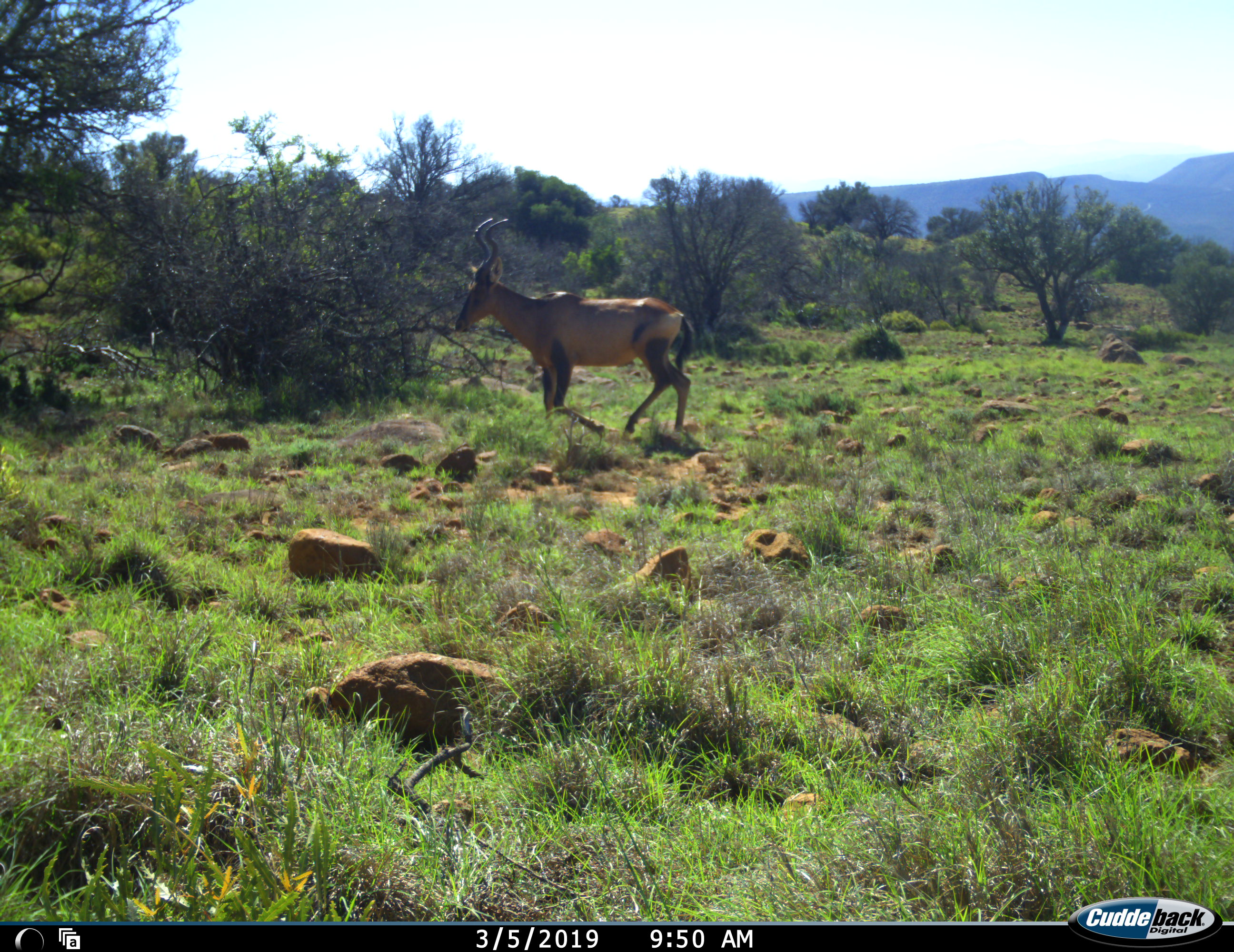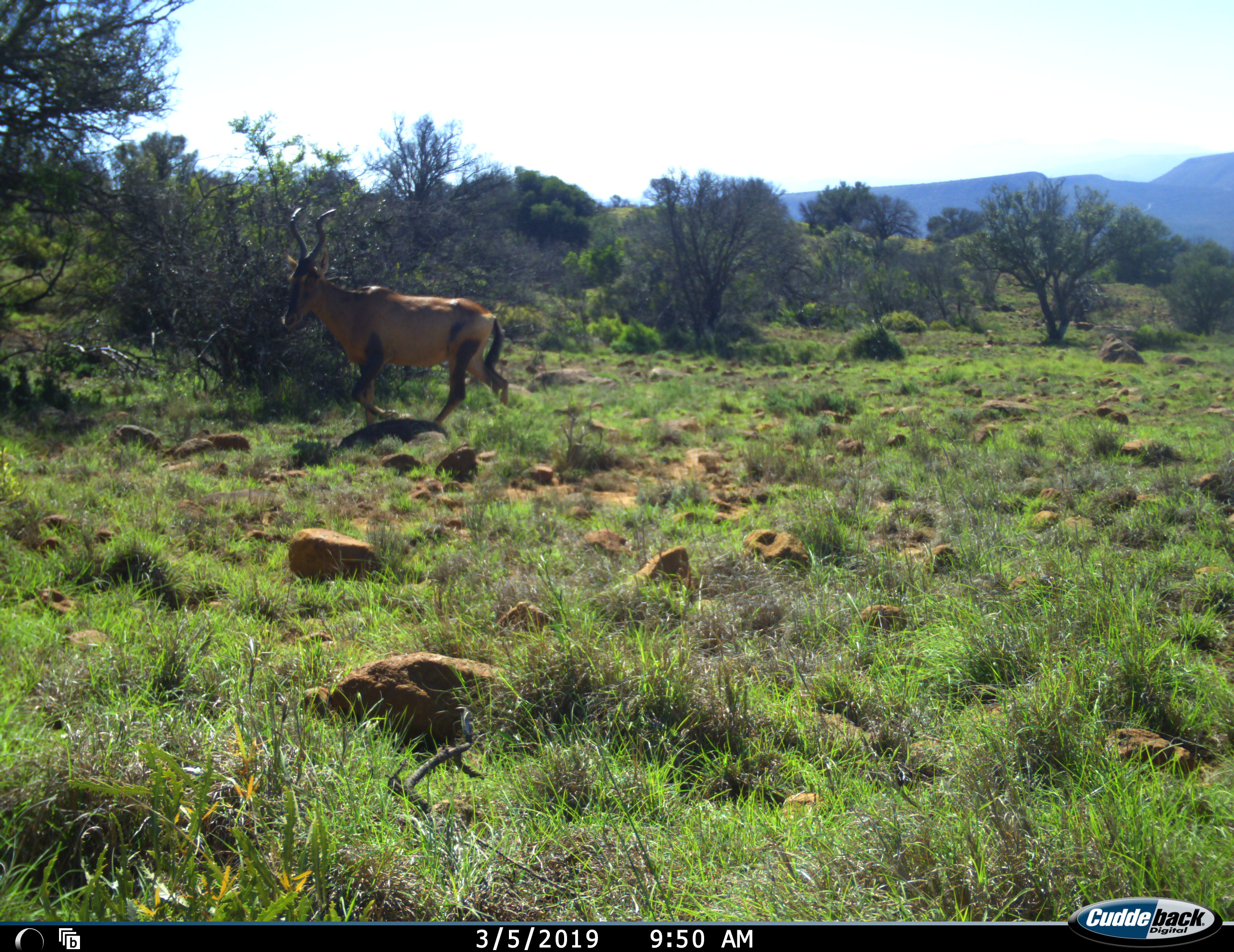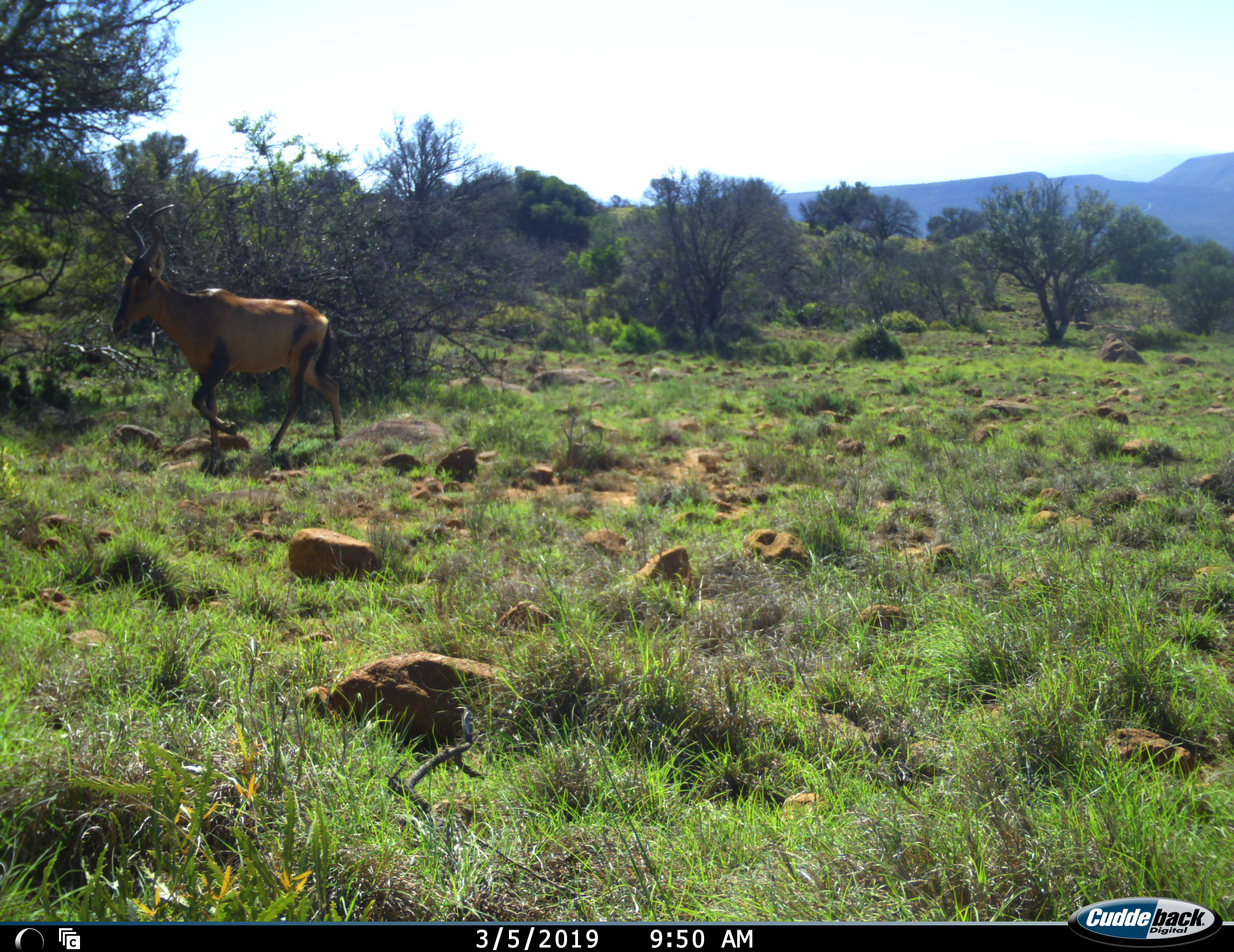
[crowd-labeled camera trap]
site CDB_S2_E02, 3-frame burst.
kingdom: Animalia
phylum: Chordata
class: Mammalia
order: Artiodactyla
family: Bovidae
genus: Alcelaphus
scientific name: Alcelaphus buselaphus caama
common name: red hartebeest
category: hartebeestred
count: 1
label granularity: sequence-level